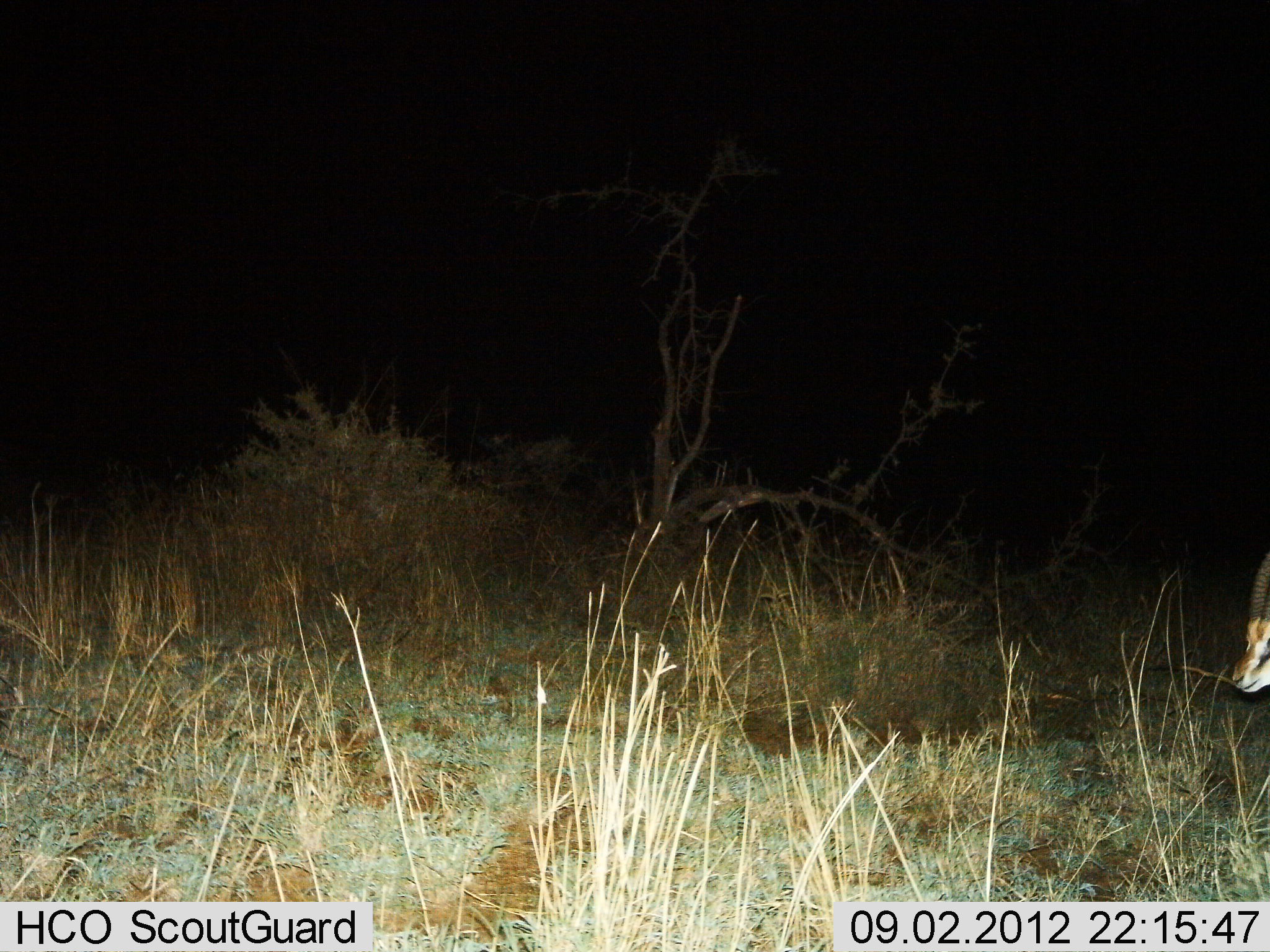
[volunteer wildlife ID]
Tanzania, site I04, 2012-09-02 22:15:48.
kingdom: Animalia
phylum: Chordata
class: Mammalia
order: Artiodactyla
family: Bovidae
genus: Eudorcas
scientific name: Eudorcas thomsonii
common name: thomson's gazelle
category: gazellethomsons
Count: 1.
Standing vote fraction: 100%.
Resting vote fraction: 0%.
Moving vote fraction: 0%.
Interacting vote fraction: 0%.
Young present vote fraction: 0%.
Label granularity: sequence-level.